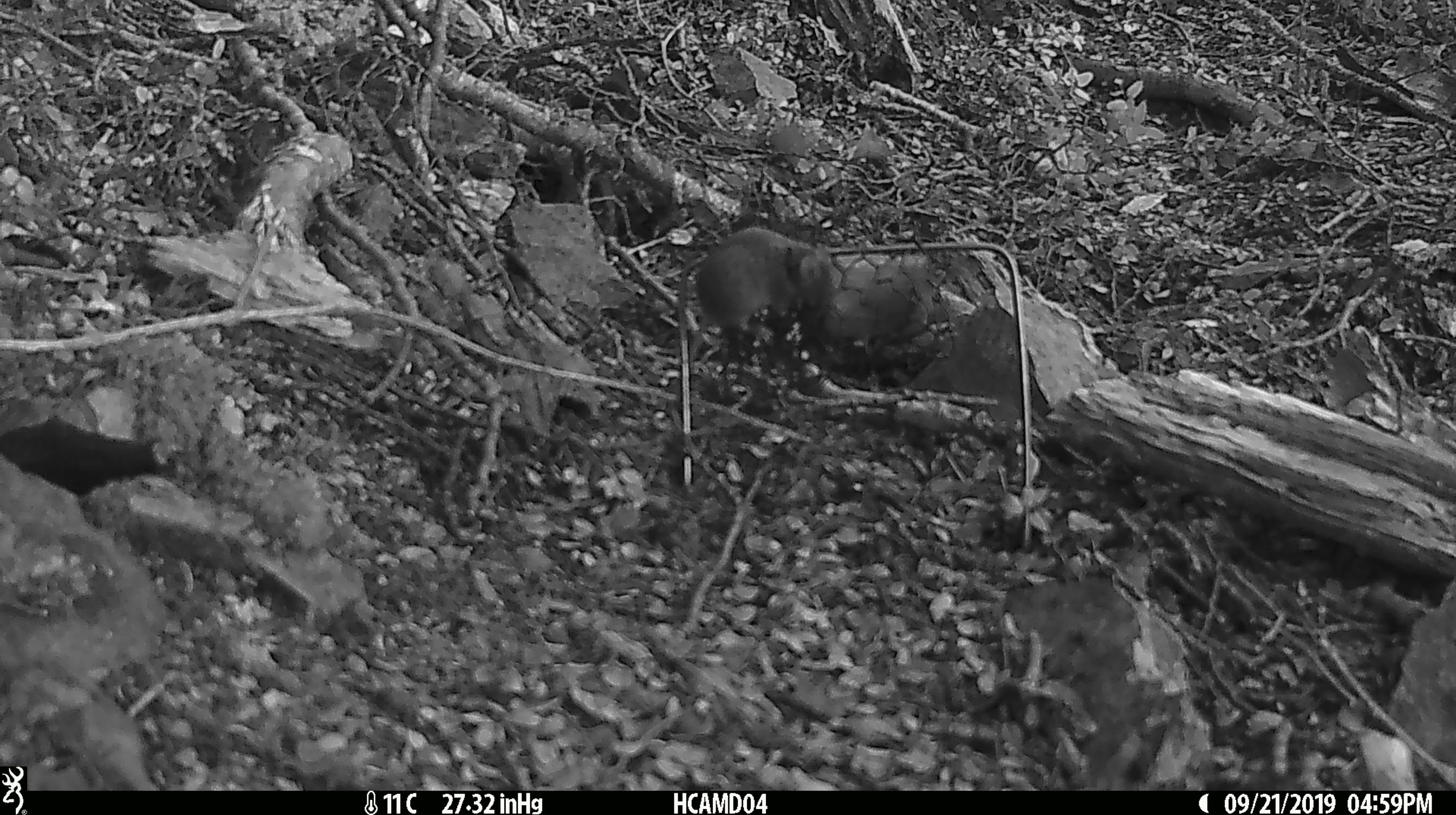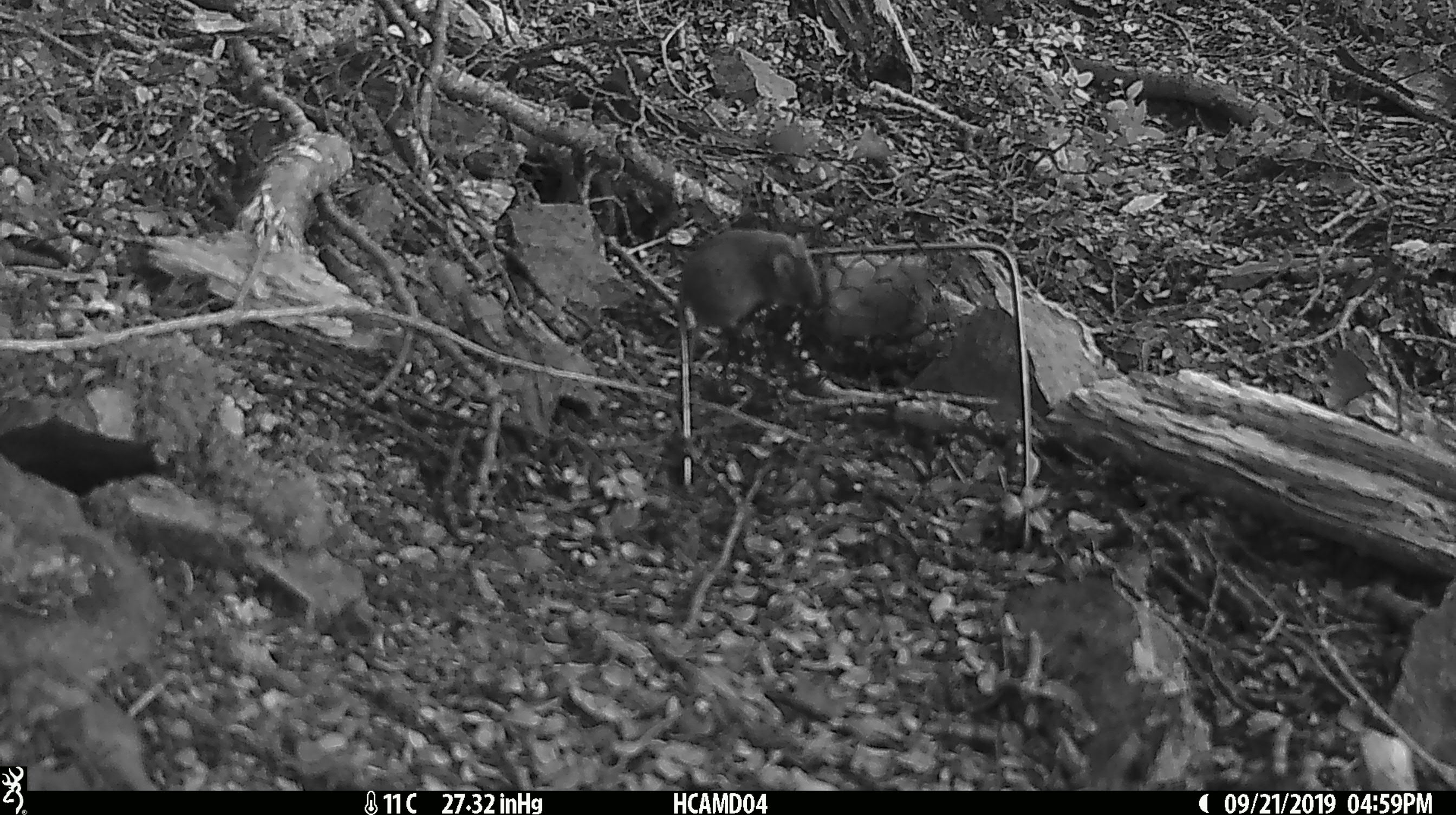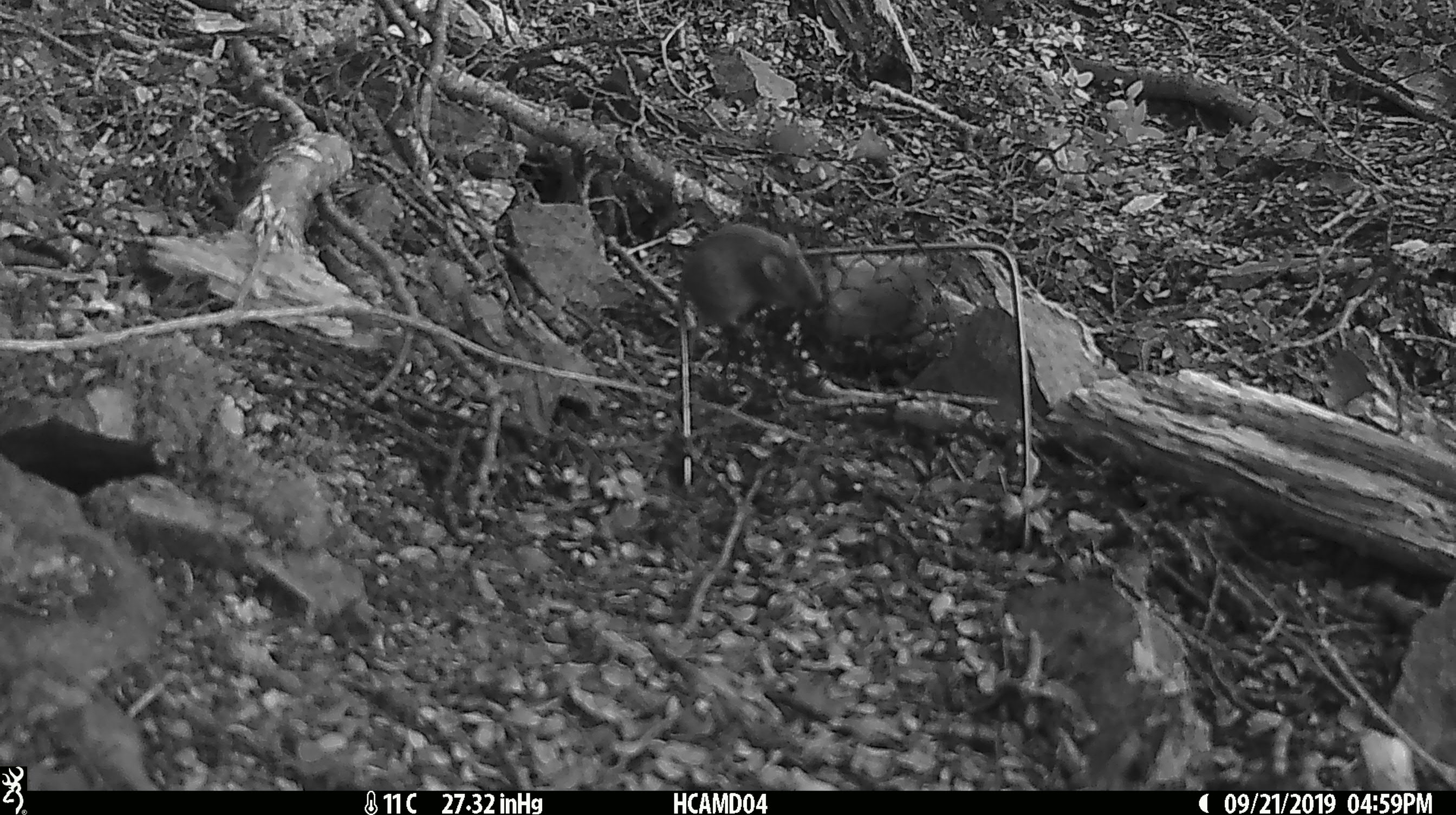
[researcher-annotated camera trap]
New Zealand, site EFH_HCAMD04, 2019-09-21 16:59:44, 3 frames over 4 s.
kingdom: Animalia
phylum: Chordata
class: Mammalia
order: Rodentia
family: Muridae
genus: Mus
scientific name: Mus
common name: mouse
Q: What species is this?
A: Mouse (Mus).